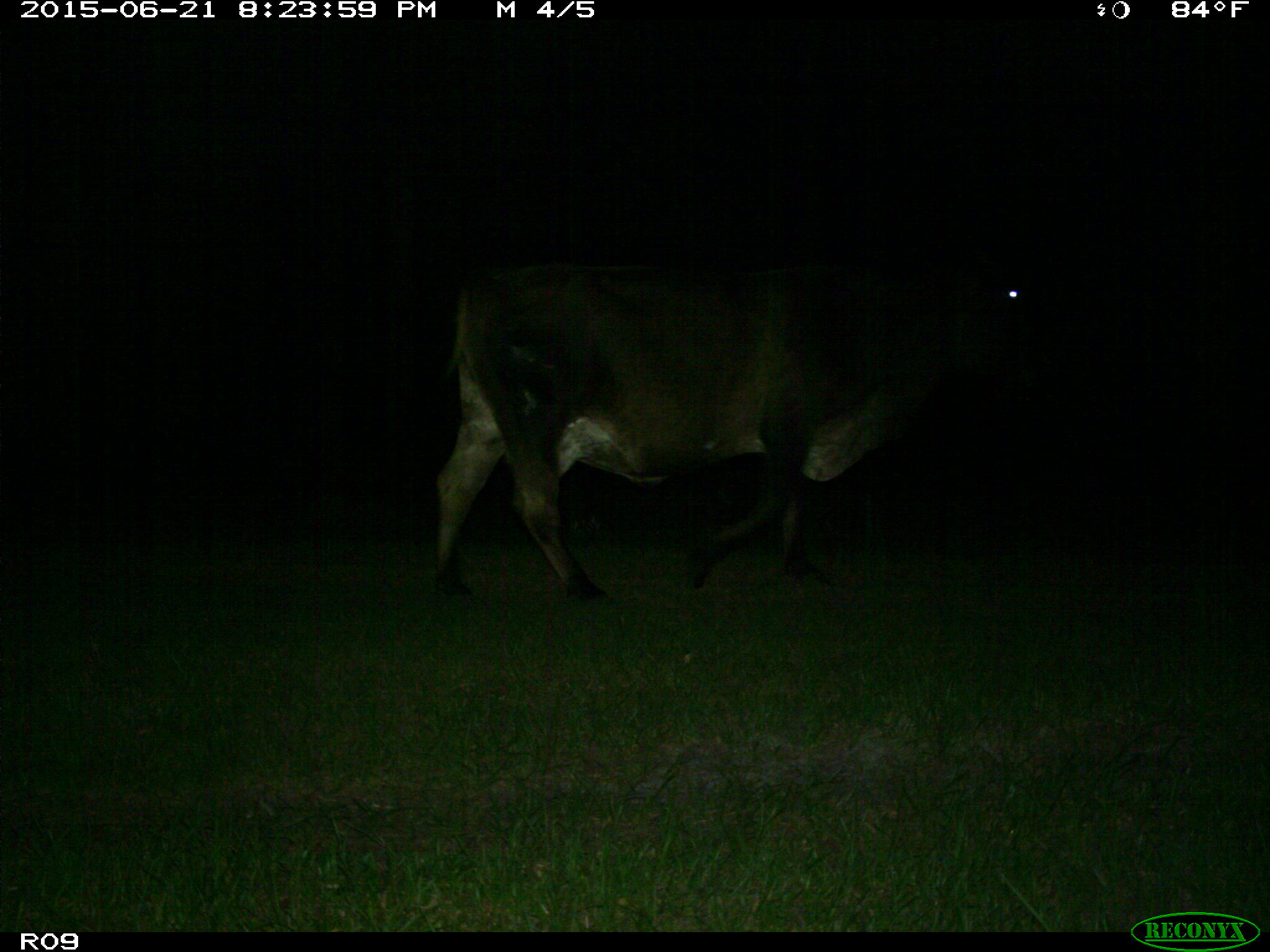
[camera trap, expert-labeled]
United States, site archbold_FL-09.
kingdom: Animalia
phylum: Chordata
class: Mammalia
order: Artiodactyla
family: Bovidae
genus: Bos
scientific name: Bos taurus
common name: domestic cow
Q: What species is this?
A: Bos taurus (domestic cow).